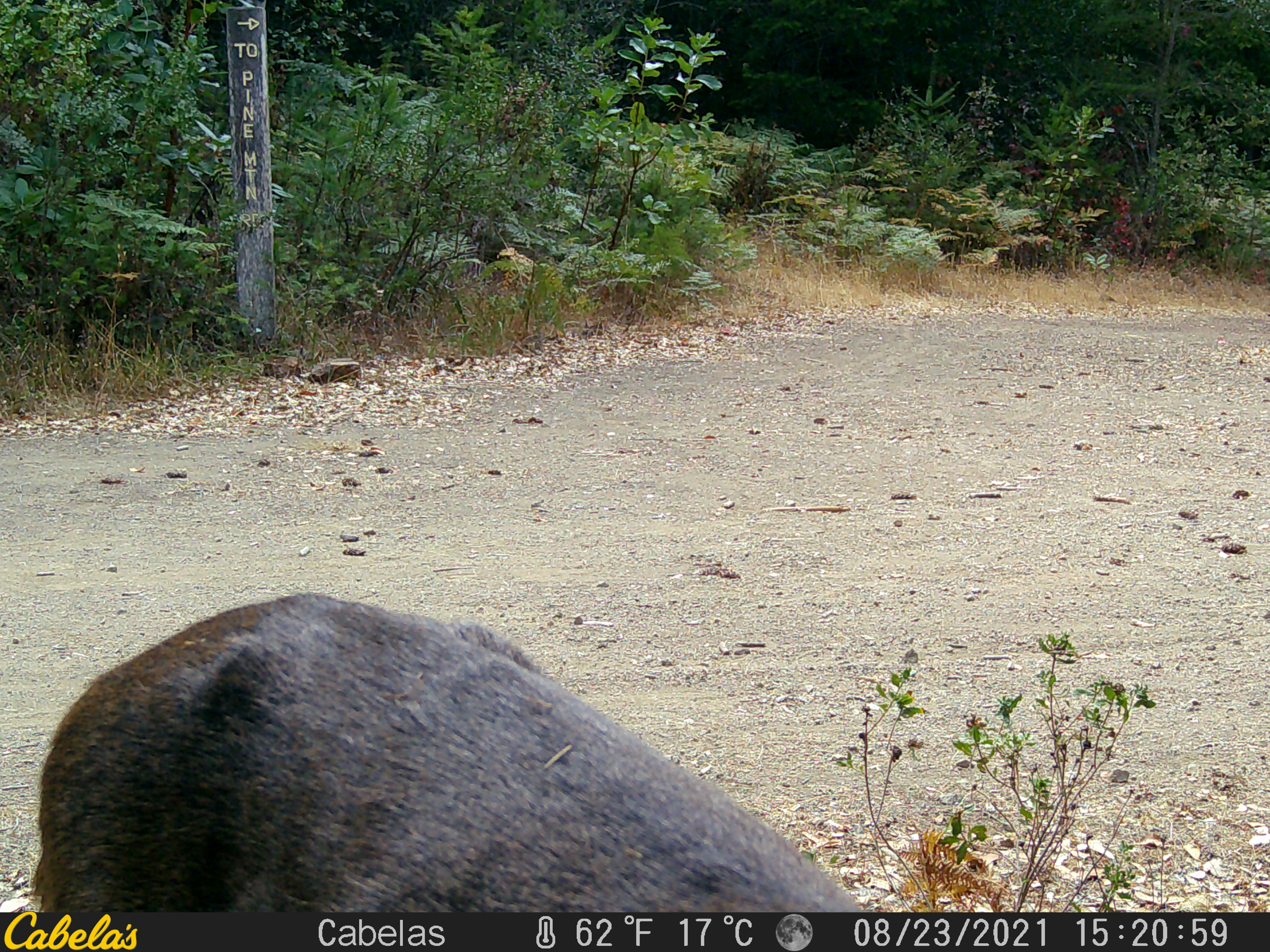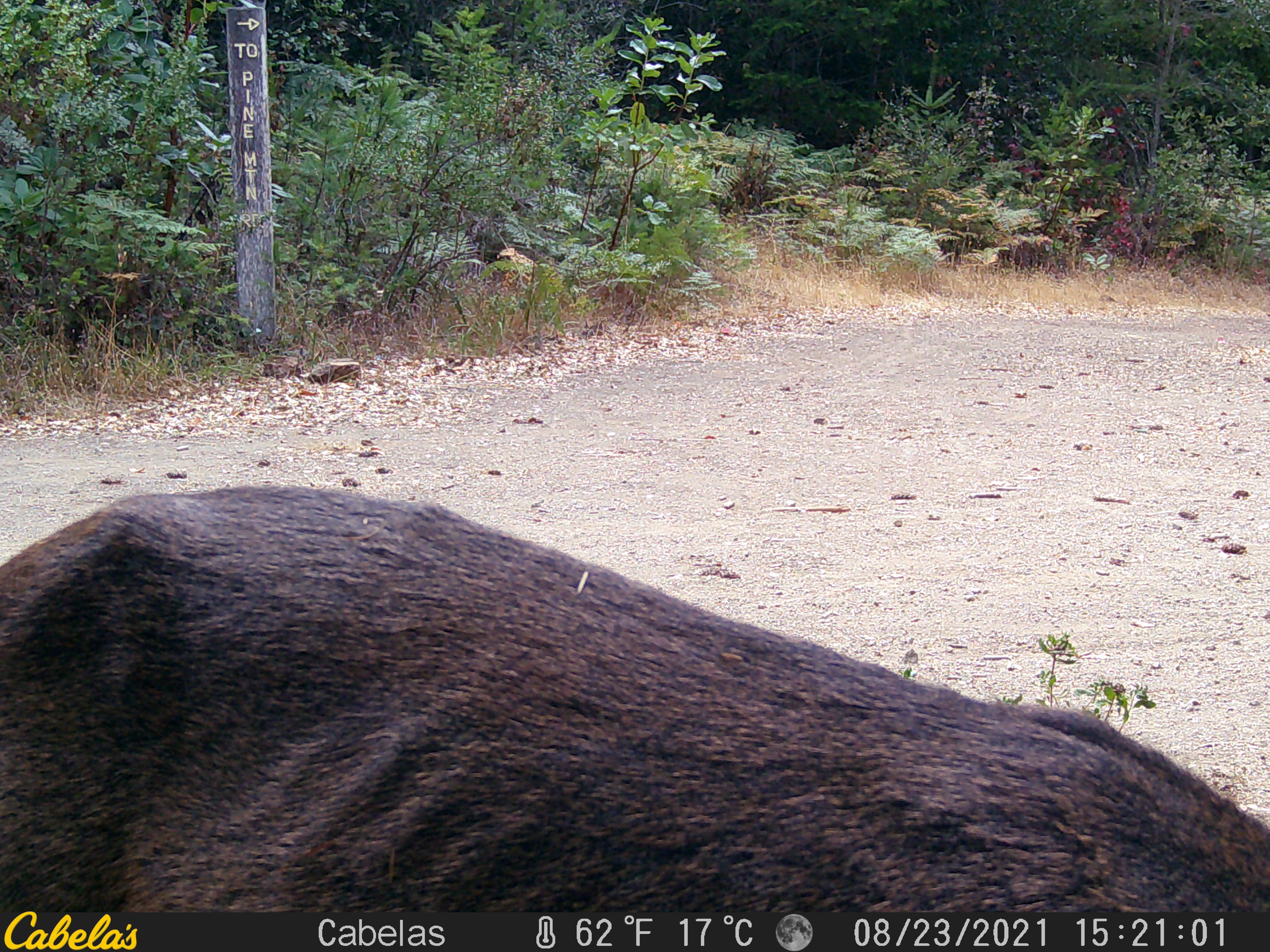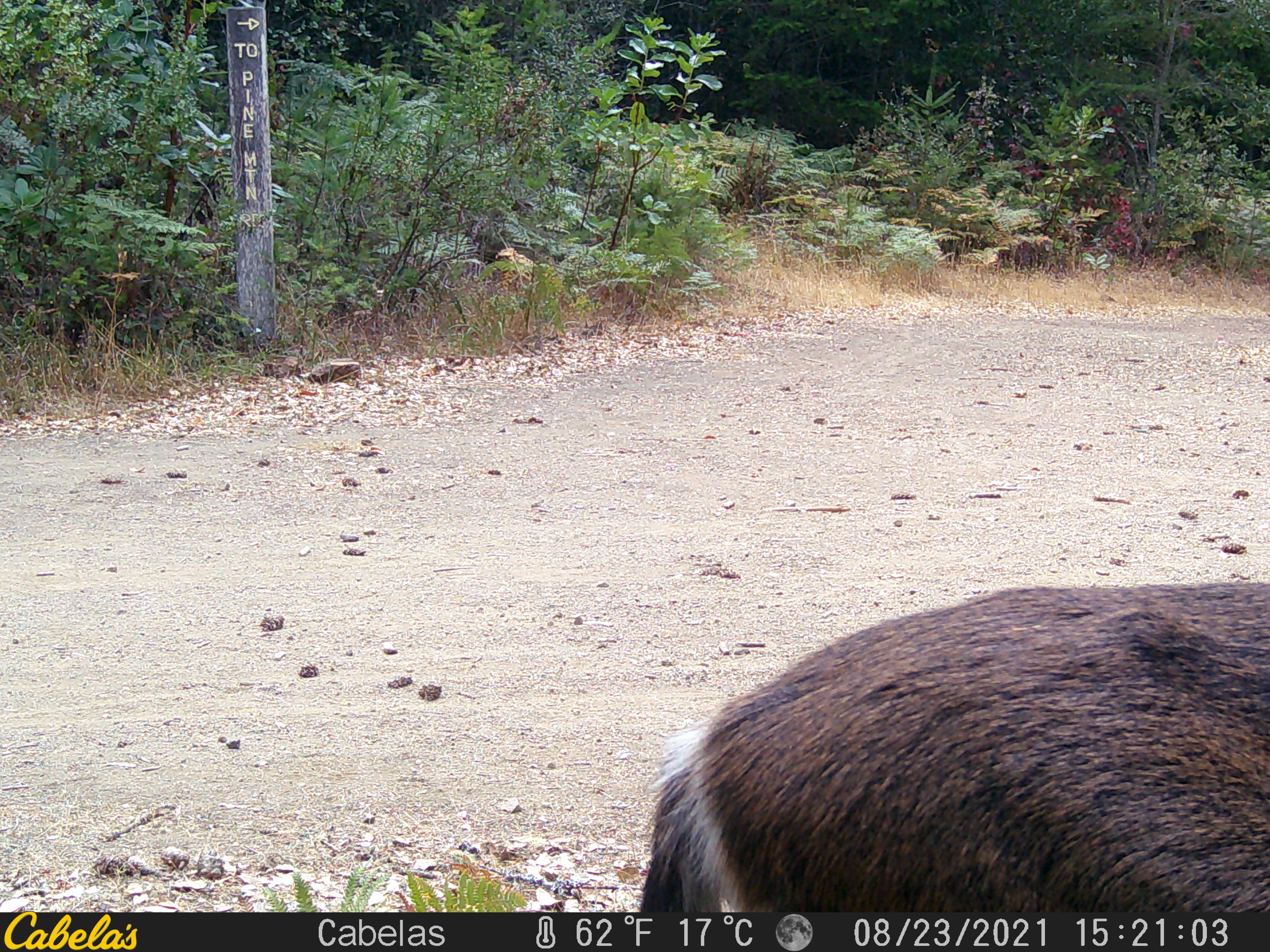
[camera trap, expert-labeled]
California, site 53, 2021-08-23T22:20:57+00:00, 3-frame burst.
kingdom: Animalia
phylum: Chordata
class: Mammalia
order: Artiodactyla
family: Cervidae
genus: Odocoileus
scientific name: Odocoileus hemionus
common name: mule deer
Mule deer (Odocoileus hemionus).